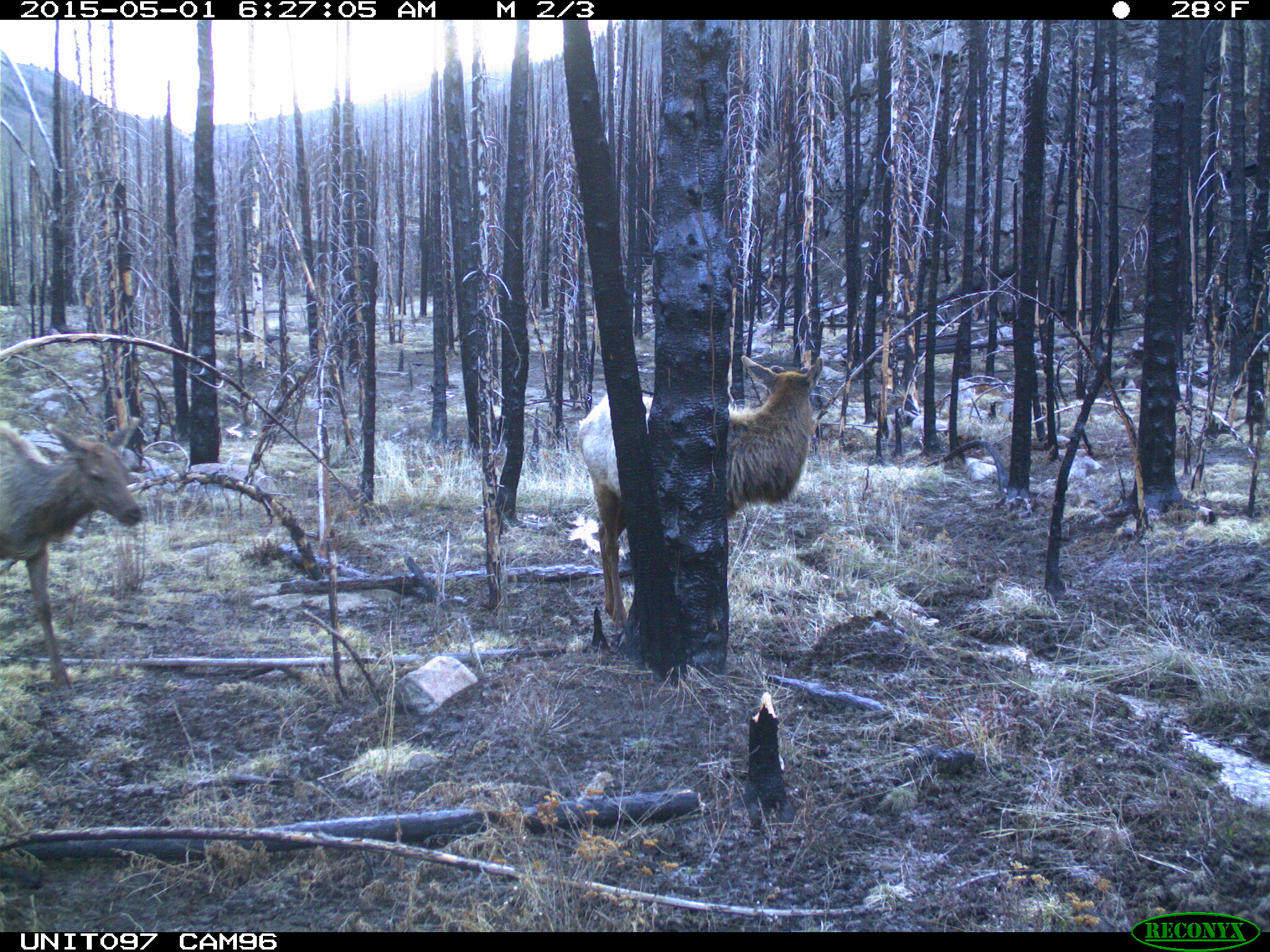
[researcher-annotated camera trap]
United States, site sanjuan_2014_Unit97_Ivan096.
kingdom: Animalia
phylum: Chordata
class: Mammalia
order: Artiodactyla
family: Cervidae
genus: Cervus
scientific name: Cervus elaphus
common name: red deer